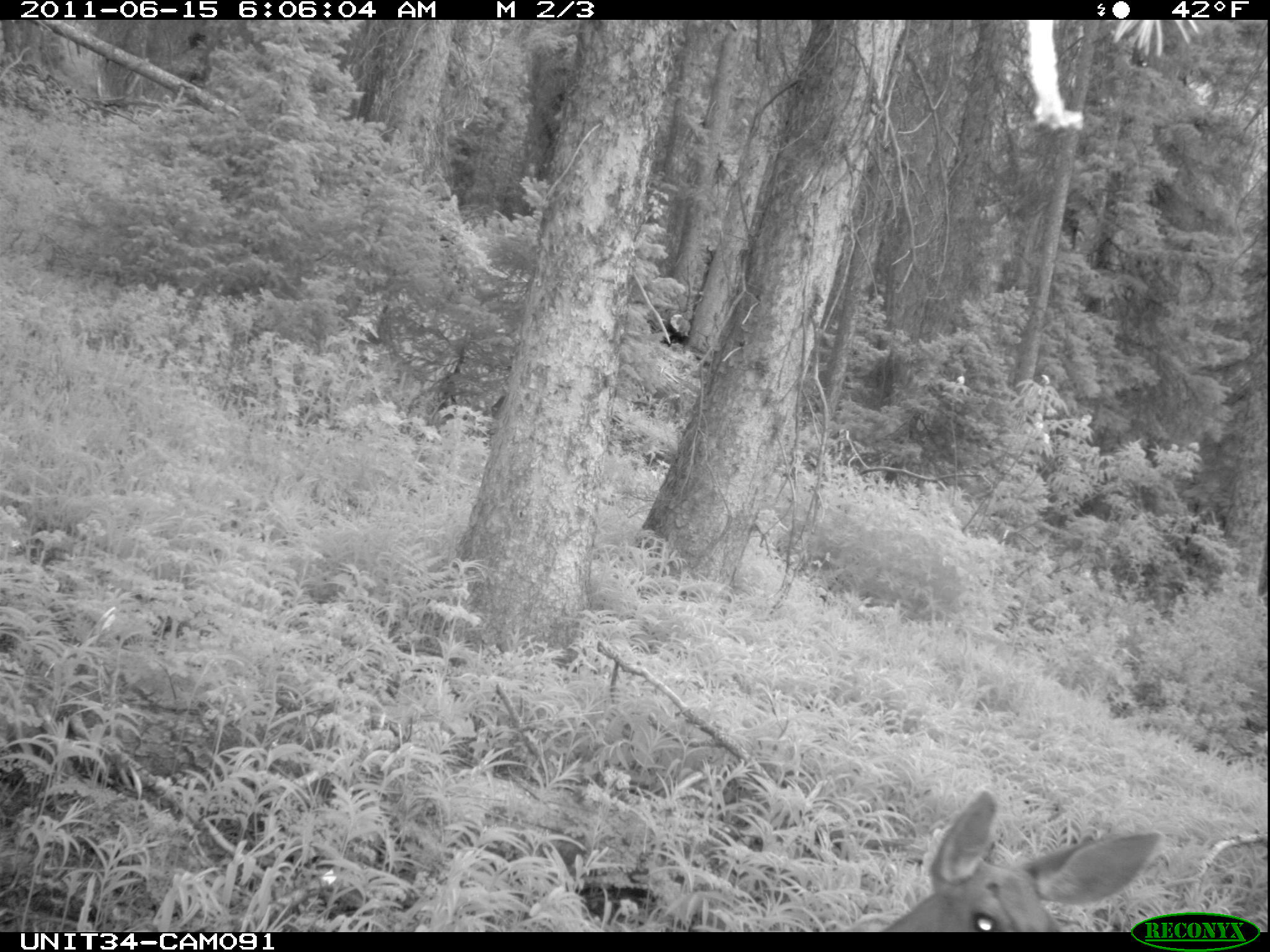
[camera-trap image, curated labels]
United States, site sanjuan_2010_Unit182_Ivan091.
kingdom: Animalia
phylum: Chordata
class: Mammalia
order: Artiodactyla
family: Cervidae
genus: Odocoileus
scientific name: Odocoileus hemionus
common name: mule deer